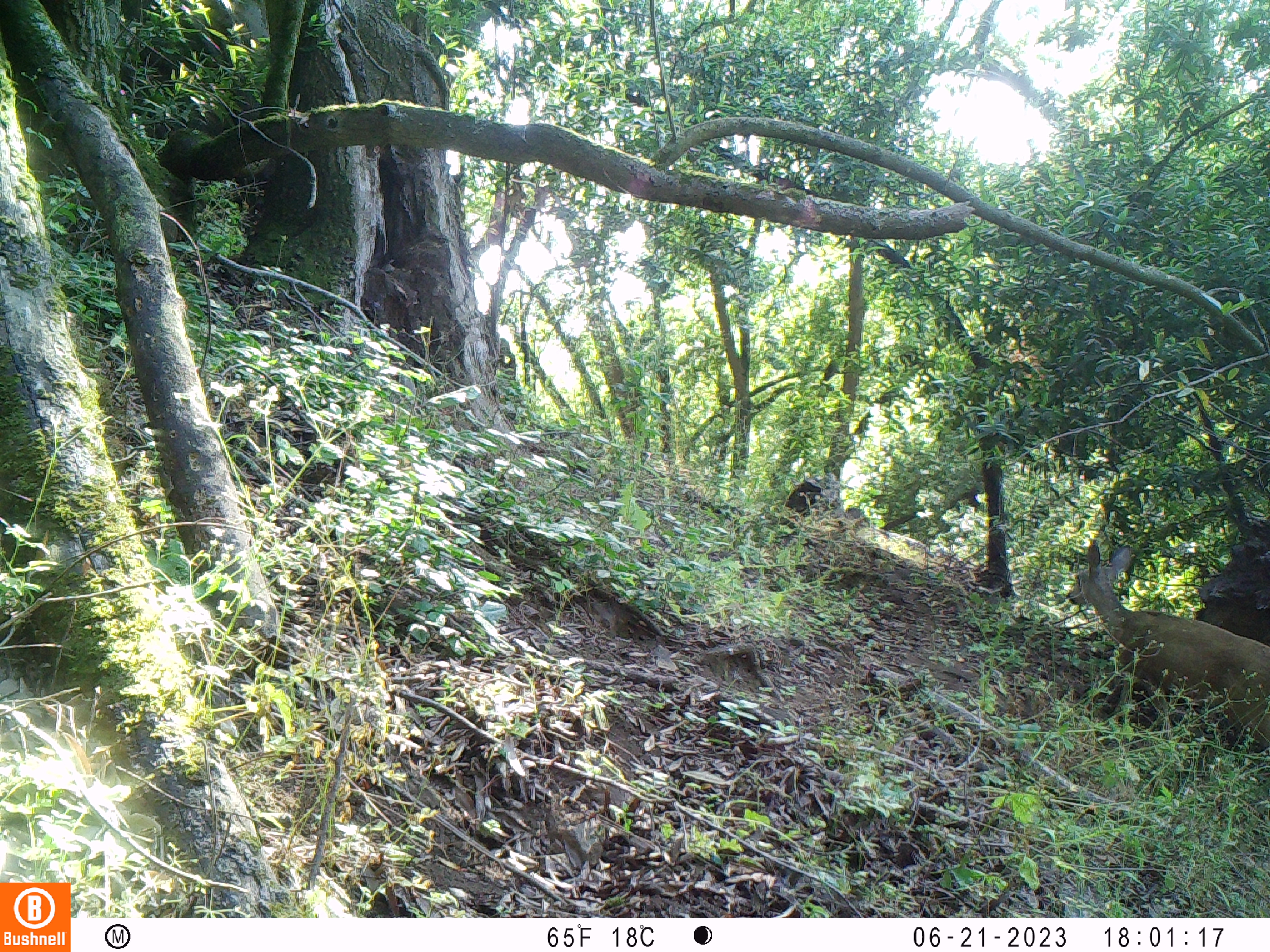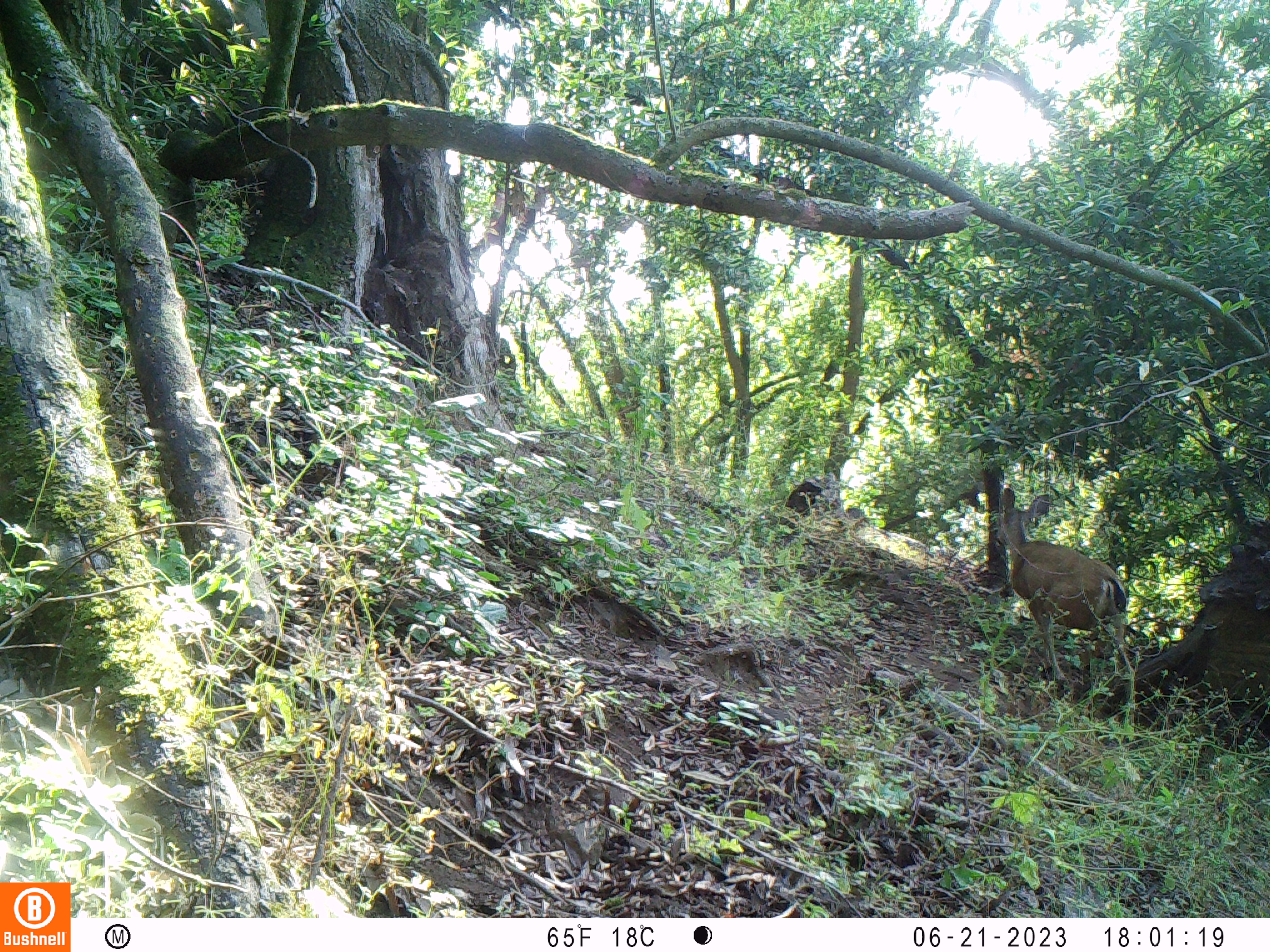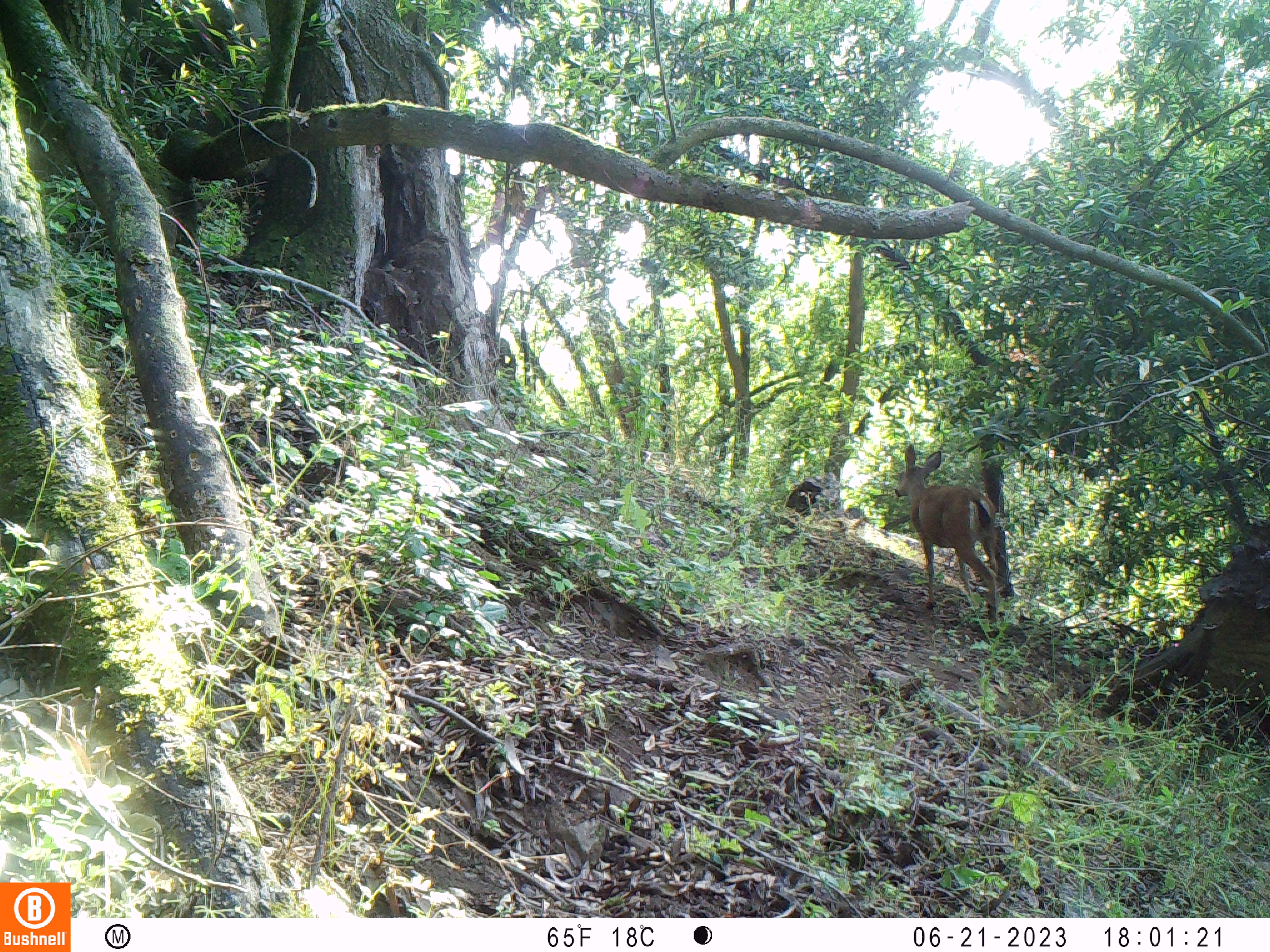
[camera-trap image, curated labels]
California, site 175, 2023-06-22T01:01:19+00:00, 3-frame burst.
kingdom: Animalia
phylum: Chordata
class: Mammalia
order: Artiodactyla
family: Cervidae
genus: Odocoileus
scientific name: Odocoileus hemionus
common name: mule deer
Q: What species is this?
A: Mule deer (Odocoileus hemionus).